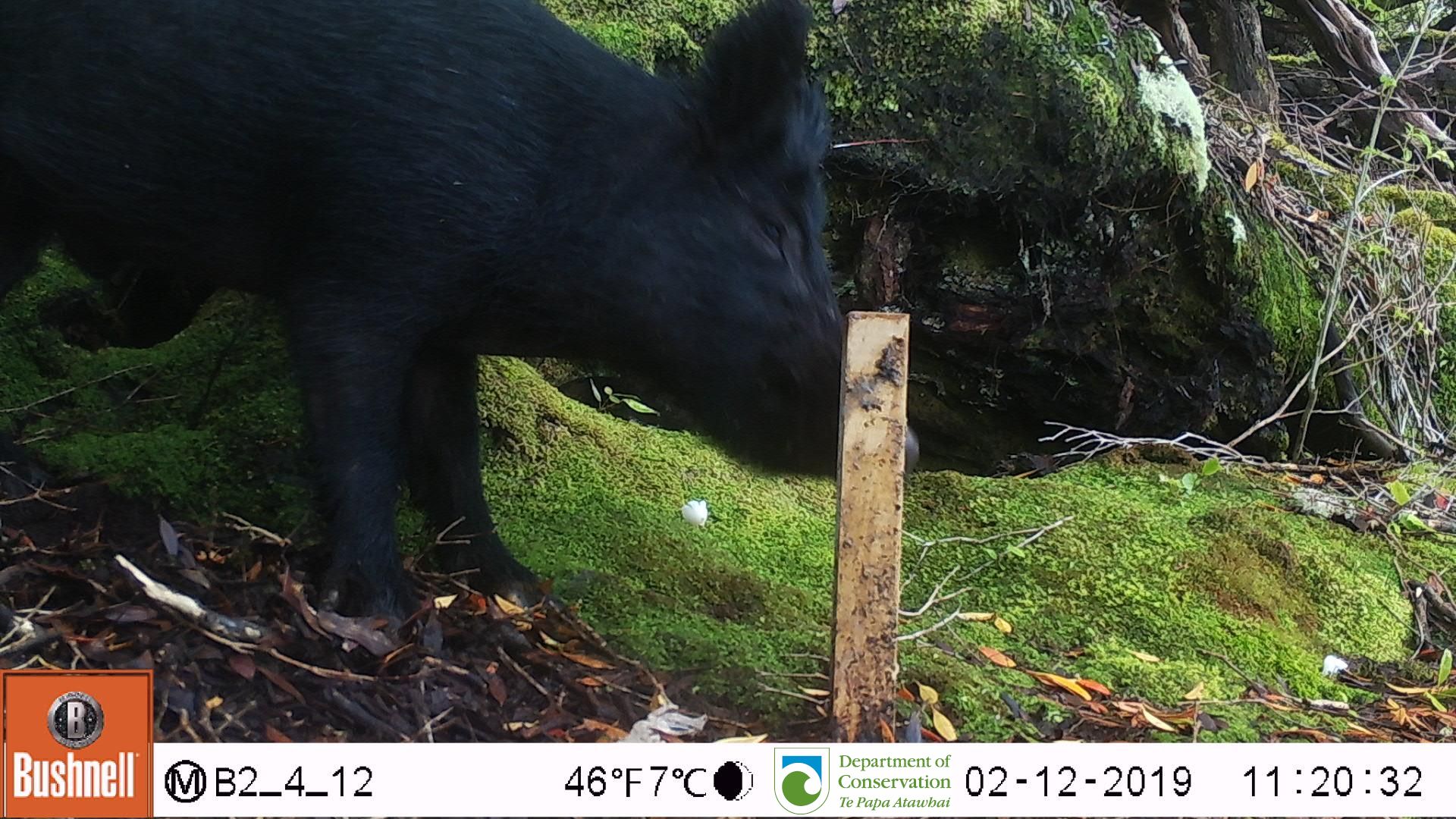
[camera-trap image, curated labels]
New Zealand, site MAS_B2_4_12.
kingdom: Animalia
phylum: Chordata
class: Mammalia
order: Artiodactyla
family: Suidae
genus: Sus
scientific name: Sus scrofa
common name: pig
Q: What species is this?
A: Pig (Sus scrofa).